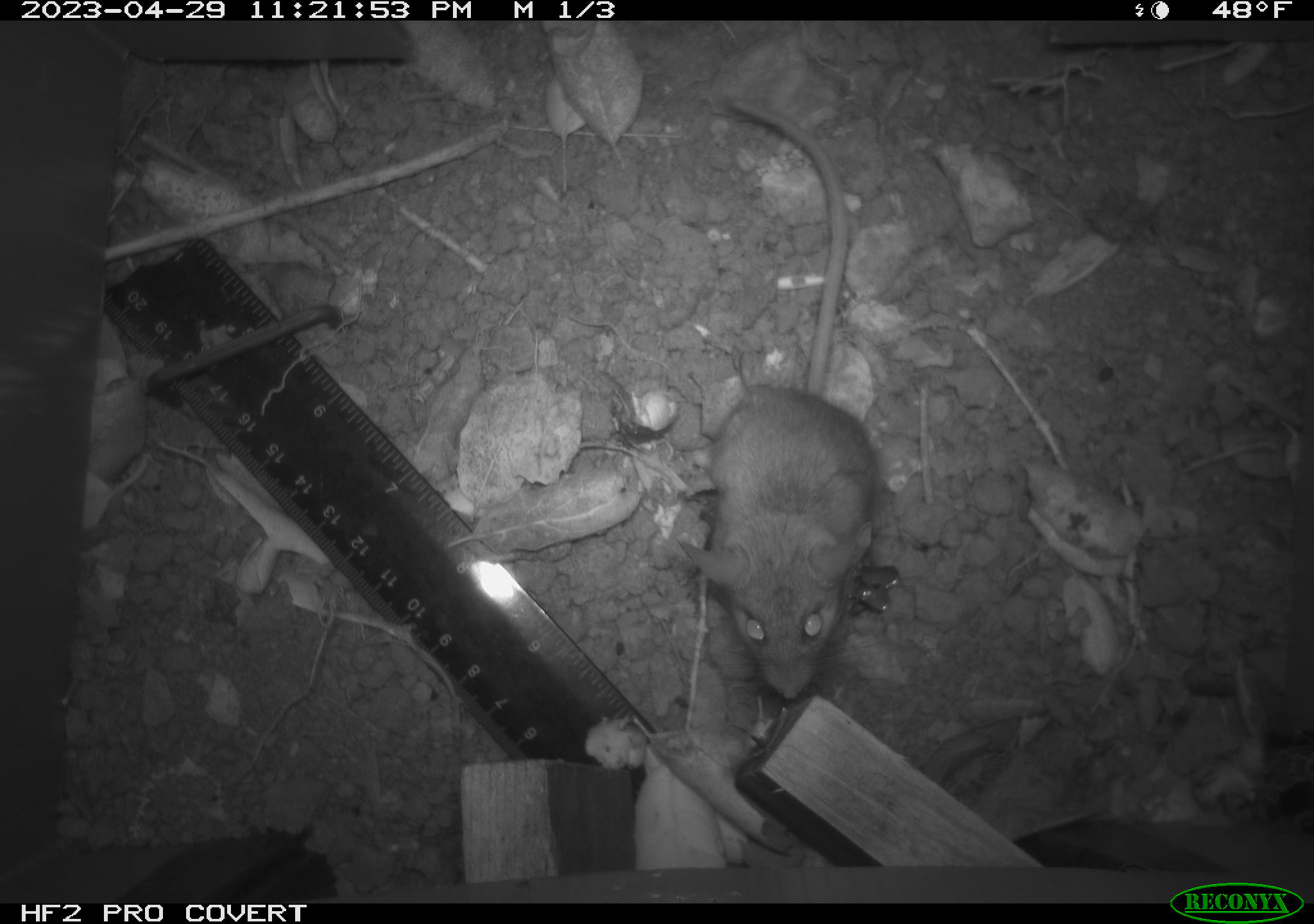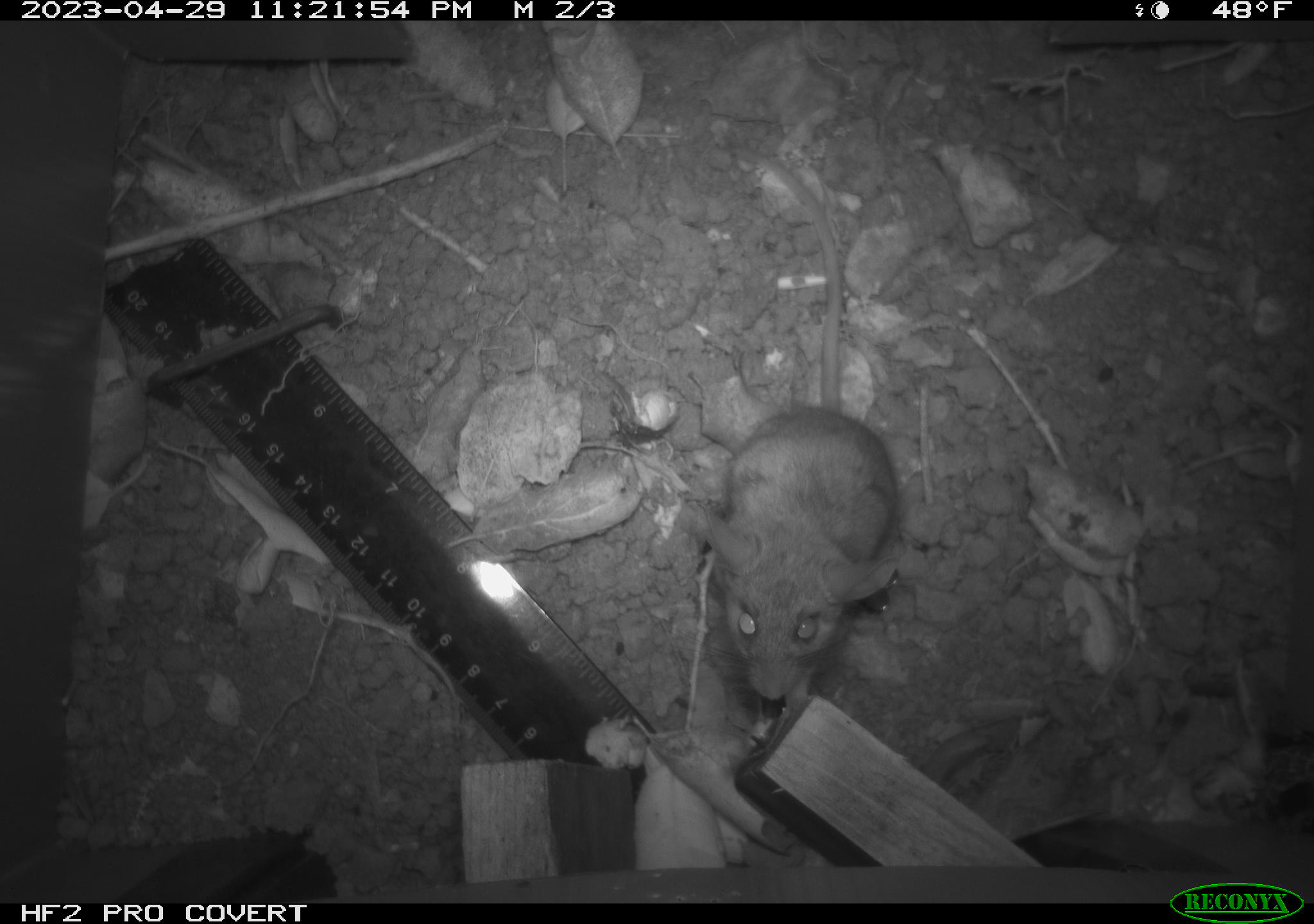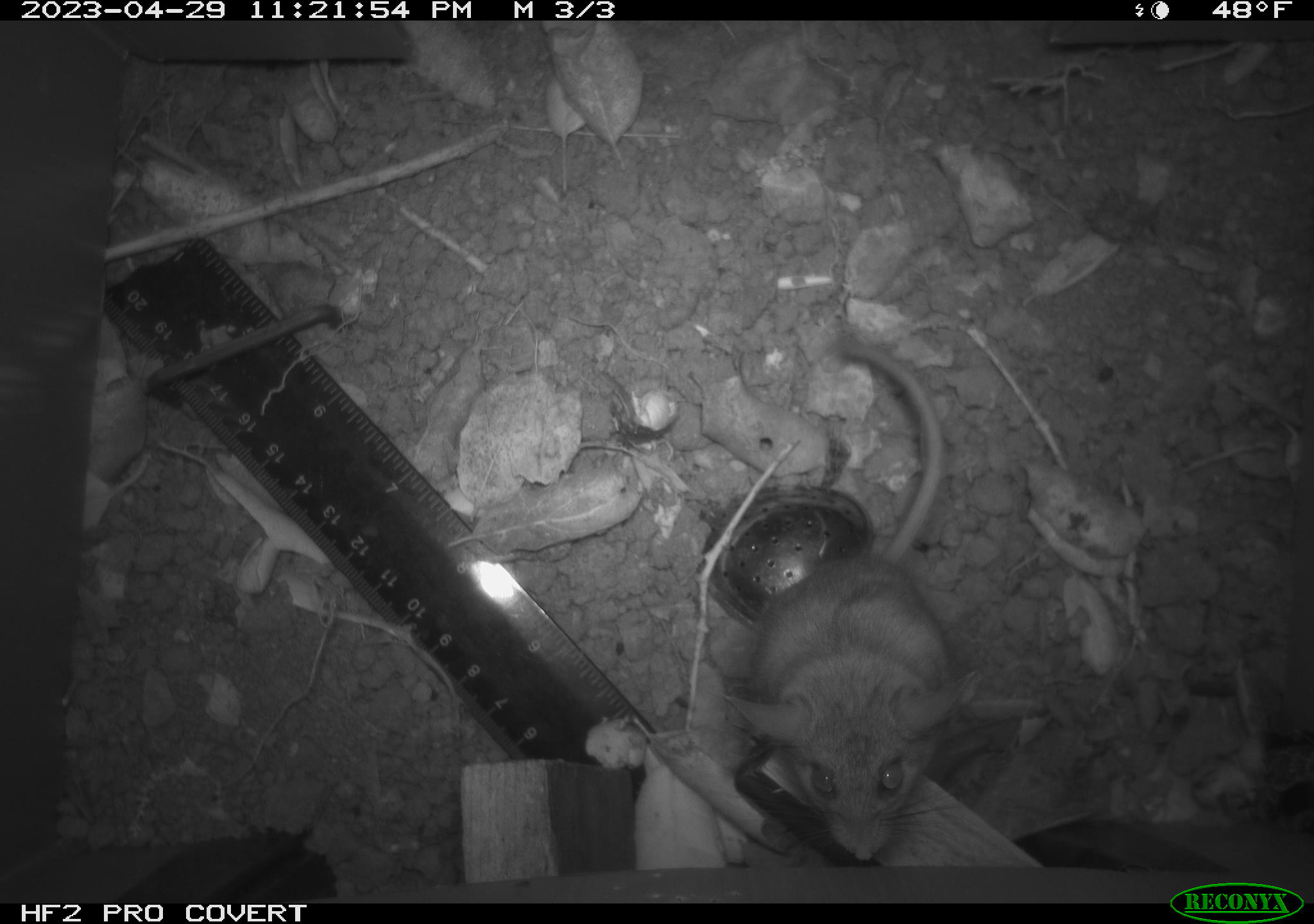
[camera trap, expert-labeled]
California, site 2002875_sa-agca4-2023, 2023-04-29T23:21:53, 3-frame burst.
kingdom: Animalia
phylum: Chordata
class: Mammalia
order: Rodentia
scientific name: Rodentia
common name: mouse species